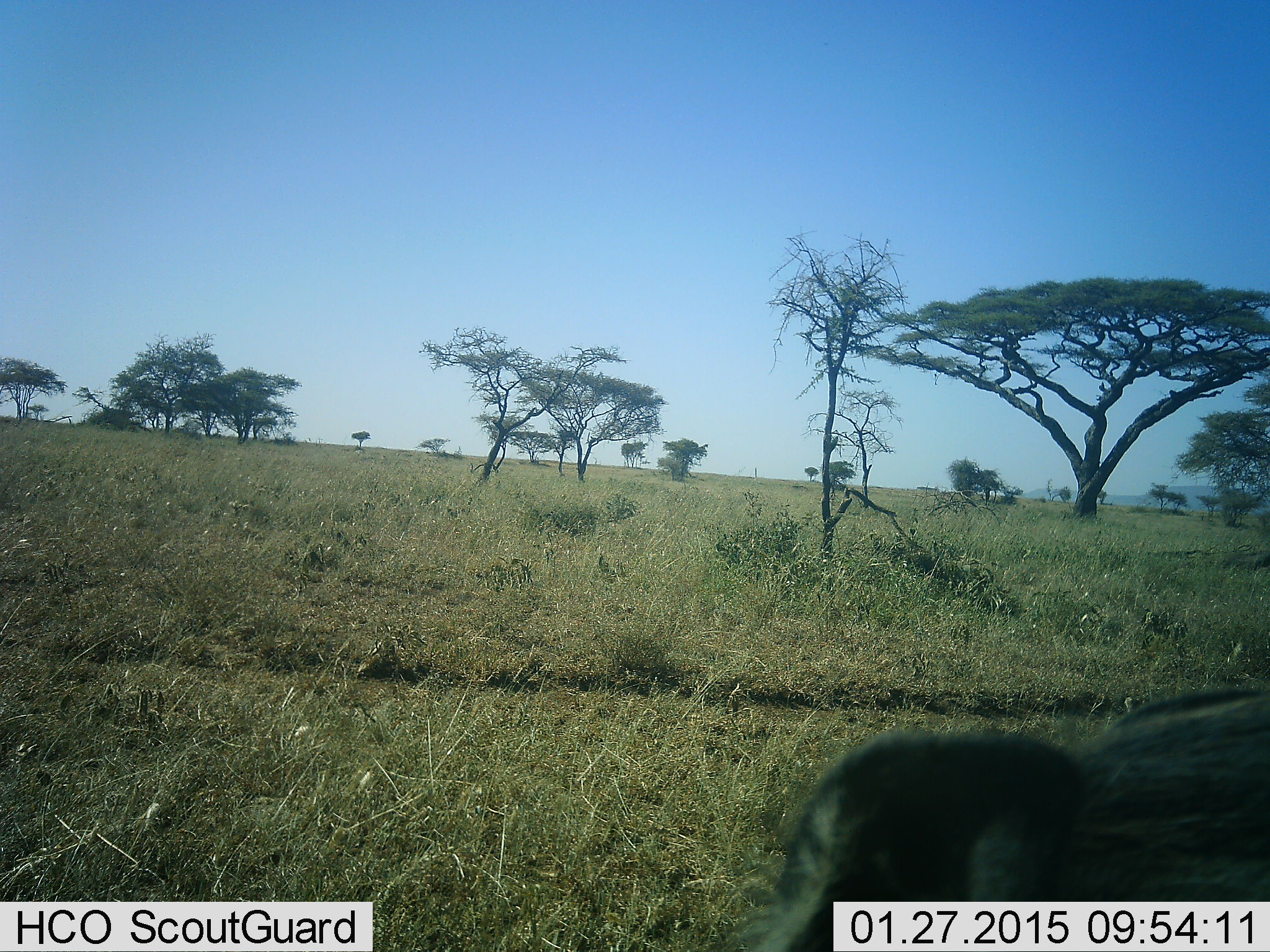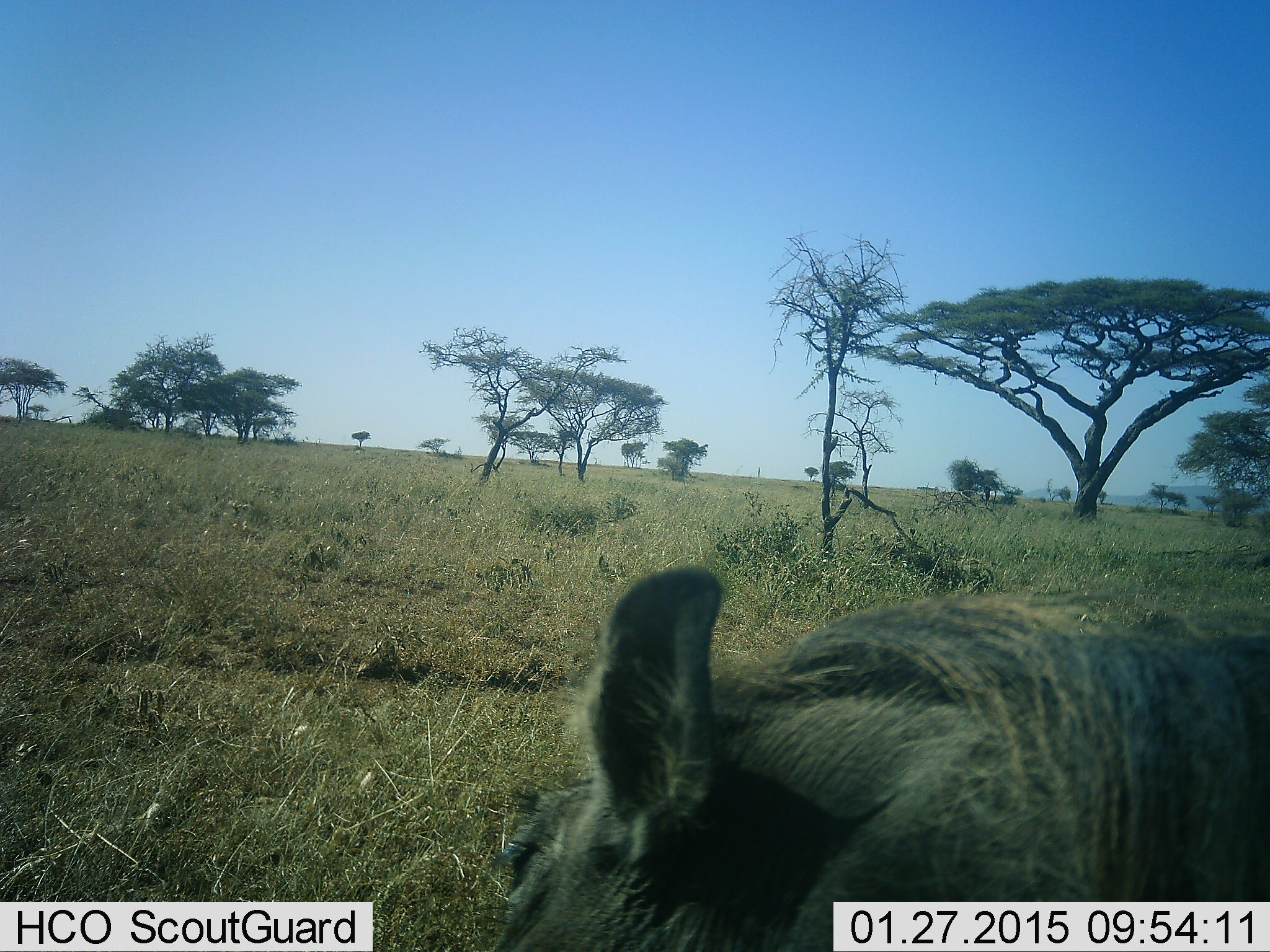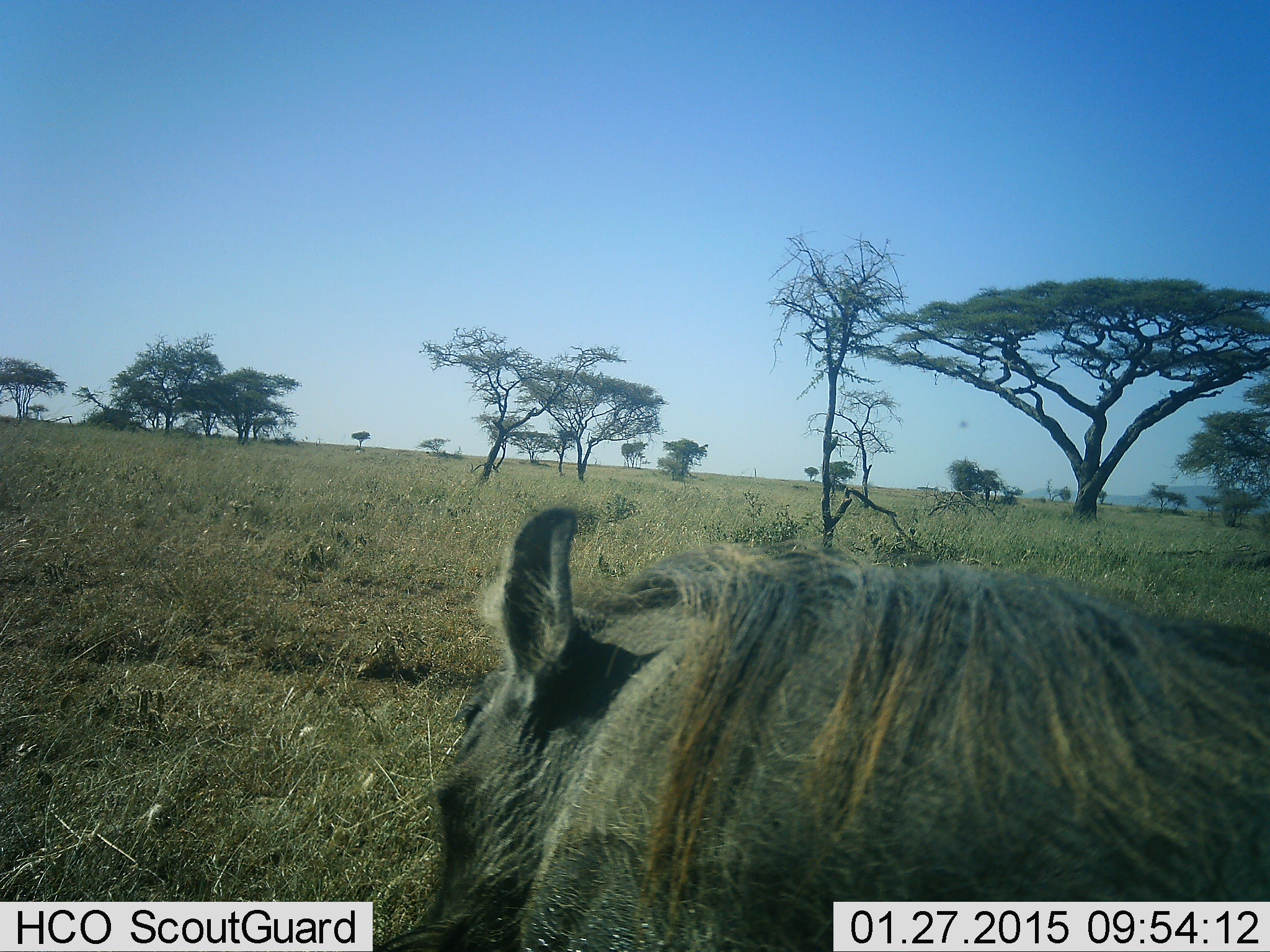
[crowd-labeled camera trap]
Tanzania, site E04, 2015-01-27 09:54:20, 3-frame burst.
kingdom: Animalia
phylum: Chordata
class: Mammalia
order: Artiodactyla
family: Suidae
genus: Phacochoerus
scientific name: Phacochoerus africanus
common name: warthog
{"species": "warthog (Phacochoerus africanus)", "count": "1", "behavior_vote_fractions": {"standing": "20%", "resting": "0%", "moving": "100%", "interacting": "0%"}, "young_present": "0%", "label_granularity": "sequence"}